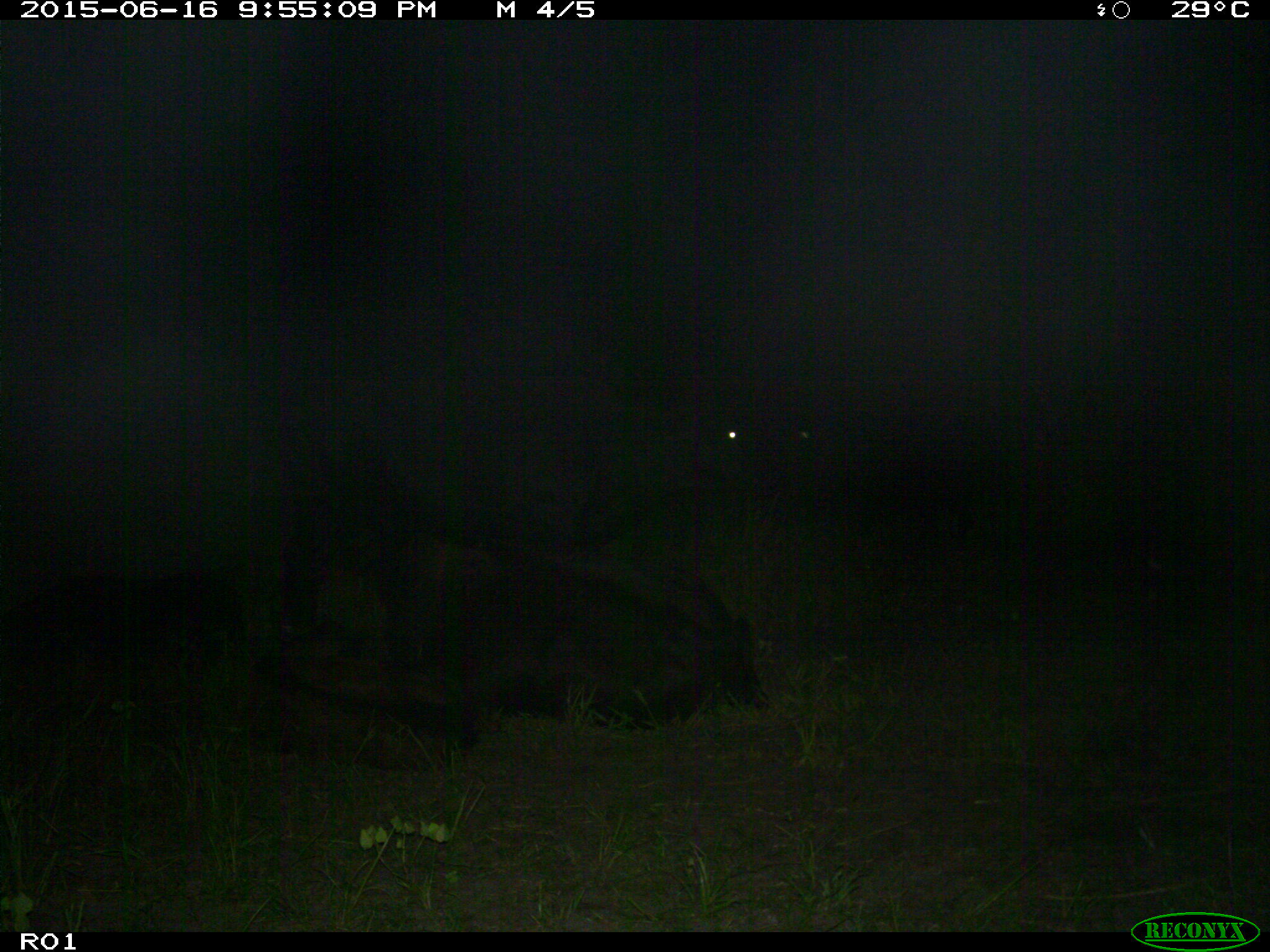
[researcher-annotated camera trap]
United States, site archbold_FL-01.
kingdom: Animalia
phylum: Chordata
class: Mammalia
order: Artiodactyla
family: Bovidae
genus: Bos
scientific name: Bos taurus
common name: domestic cow